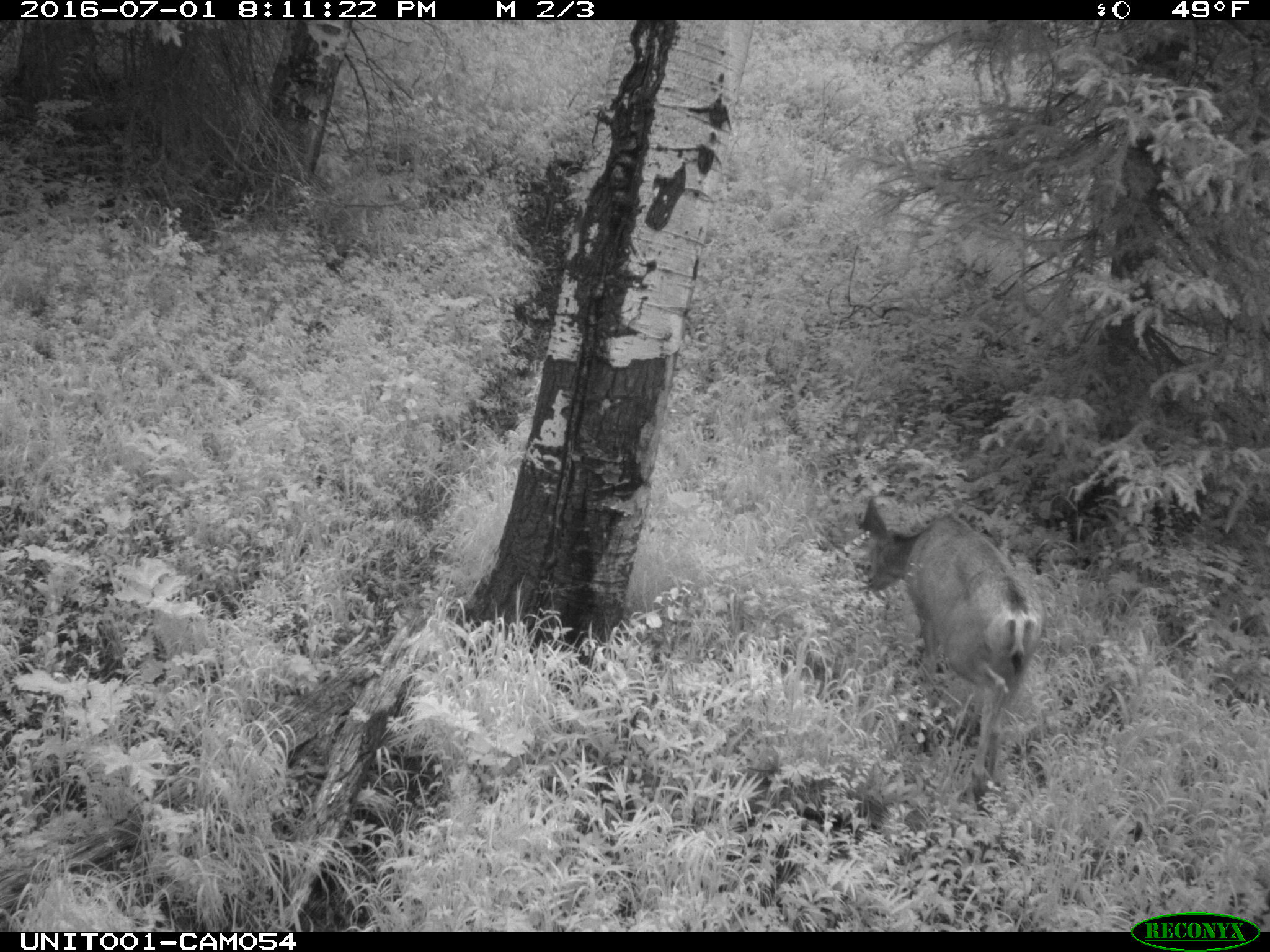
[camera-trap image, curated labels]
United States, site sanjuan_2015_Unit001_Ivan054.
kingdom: Animalia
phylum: Chordata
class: Mammalia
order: Artiodactyla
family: Cervidae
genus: Odocoileus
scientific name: Odocoileus hemionus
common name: mule deer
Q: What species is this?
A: Odocoileus hemionus (mule deer).